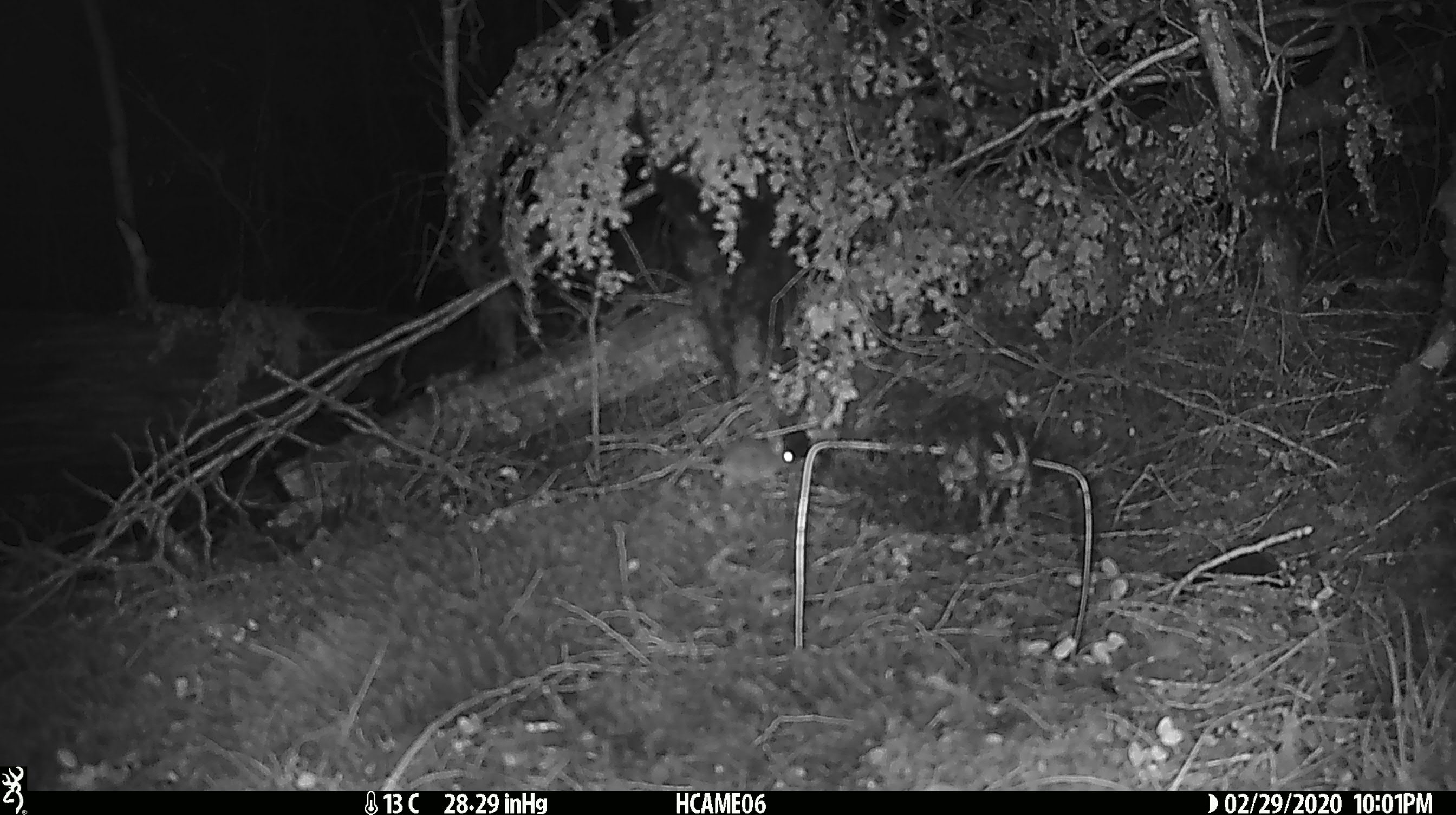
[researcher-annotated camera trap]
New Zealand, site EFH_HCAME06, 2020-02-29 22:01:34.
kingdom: Animalia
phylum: Chordata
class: Mammalia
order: Rodentia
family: Muridae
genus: Mus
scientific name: Mus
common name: mouse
Mouse (Mus).